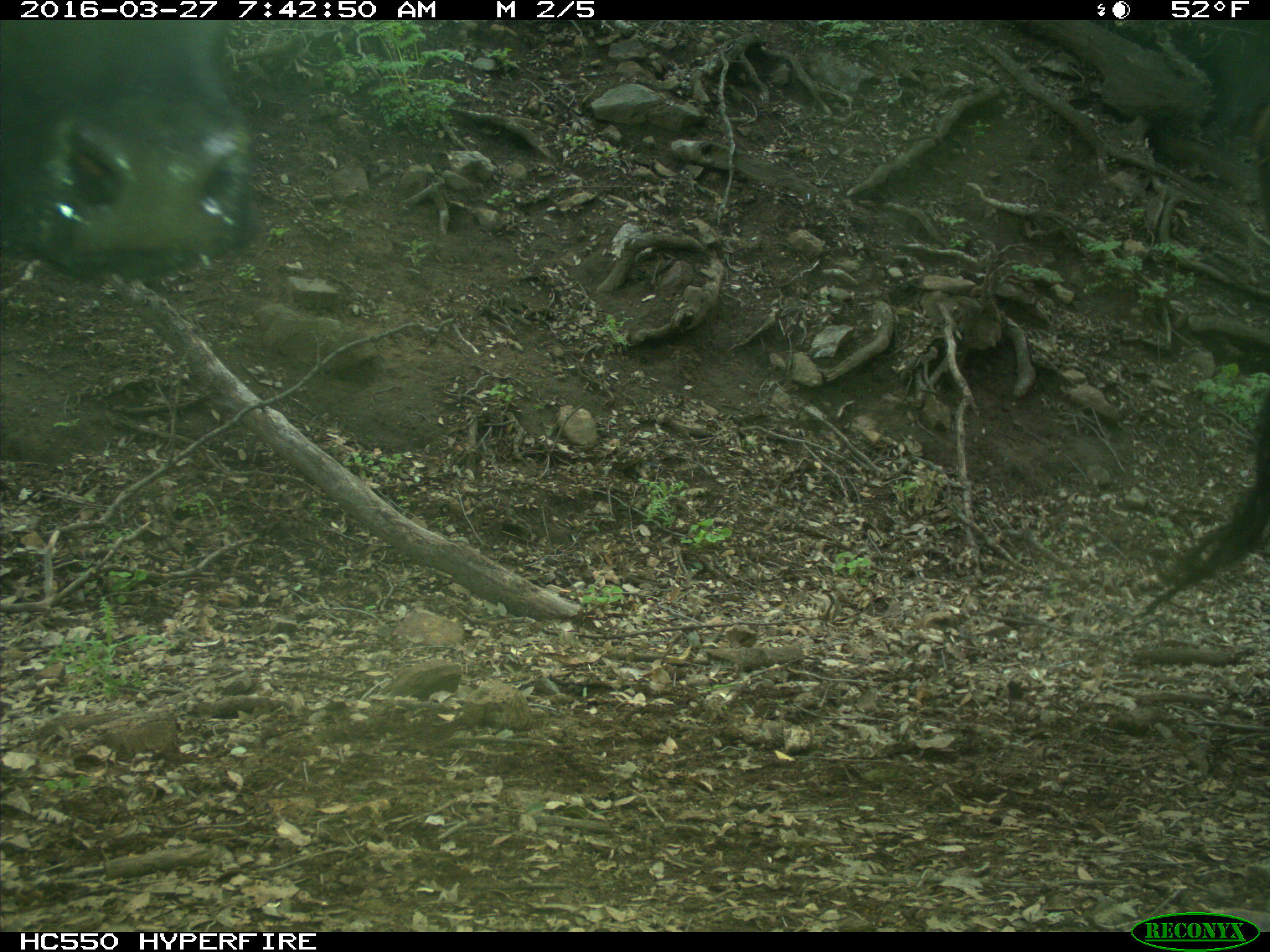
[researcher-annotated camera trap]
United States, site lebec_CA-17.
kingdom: Animalia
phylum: Chordata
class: Mammalia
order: Artiodactyla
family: Bovidae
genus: Bos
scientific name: Bos taurus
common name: domestic cow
Bos taurus (domestic cow).